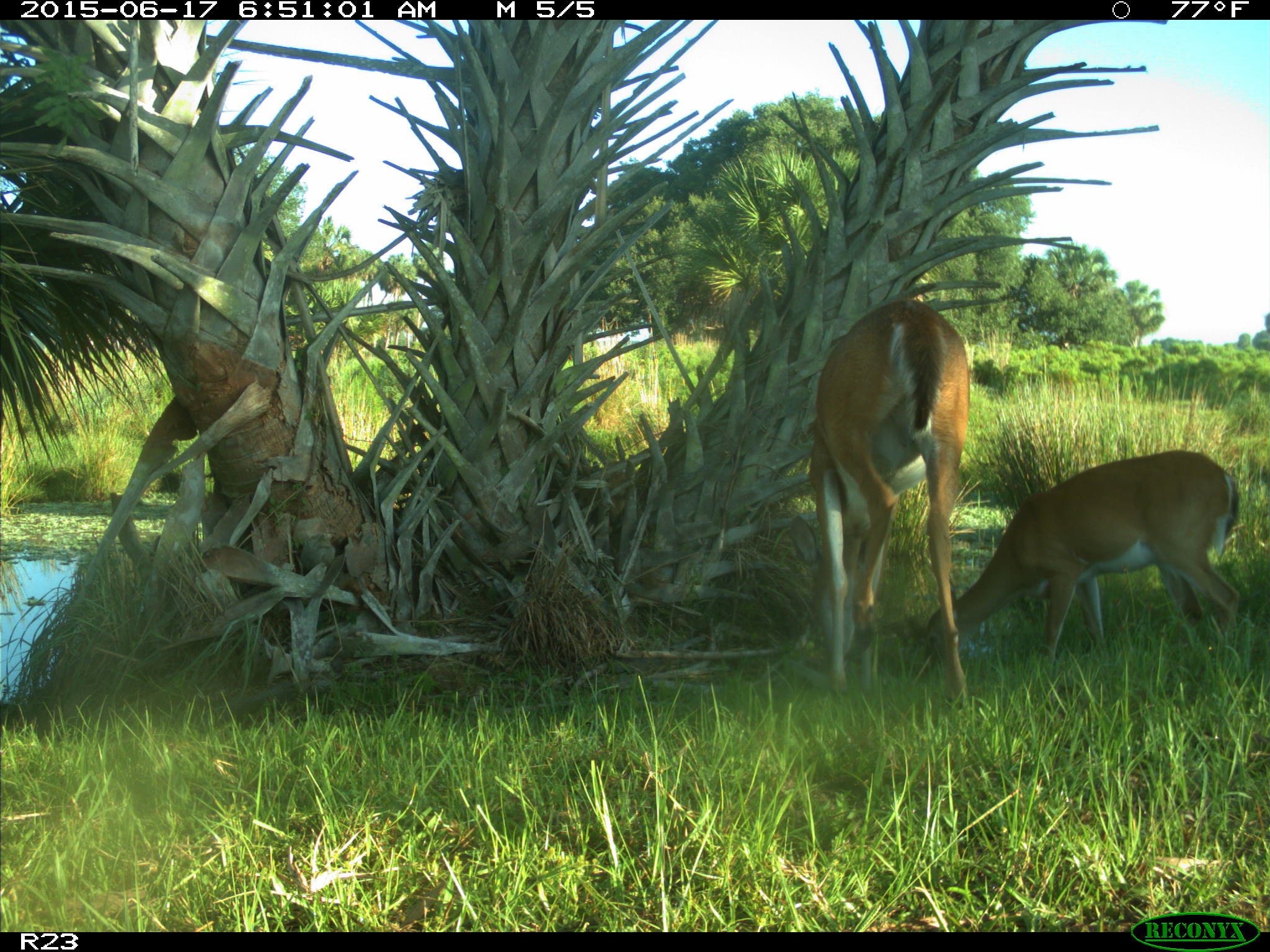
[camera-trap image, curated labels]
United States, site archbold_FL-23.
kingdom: Animalia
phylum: Chordata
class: Mammalia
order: Artiodactyla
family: Bovidae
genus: Bos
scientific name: Bos taurus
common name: domestic cow